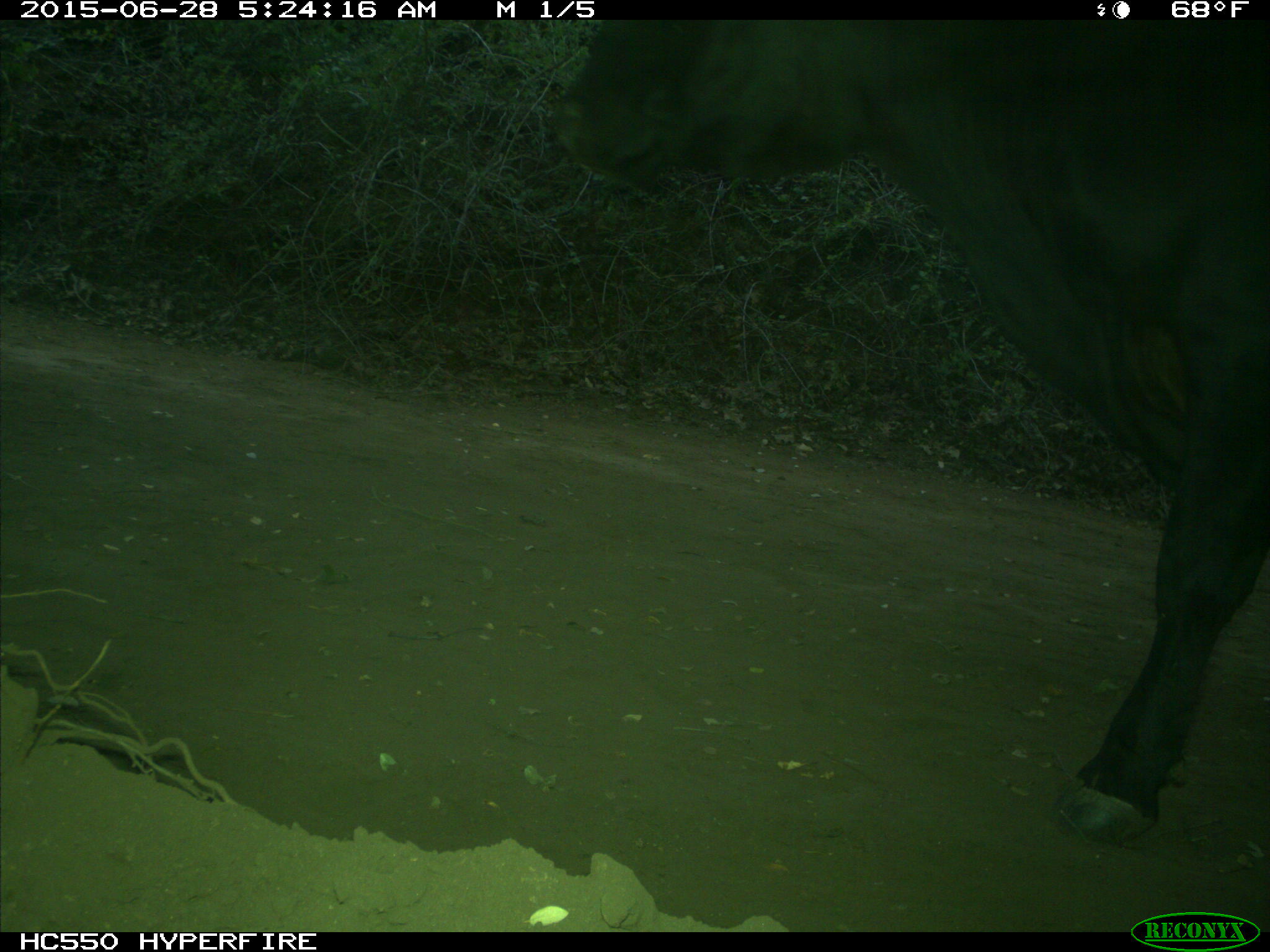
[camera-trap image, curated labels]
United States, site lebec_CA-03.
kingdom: Animalia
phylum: Chordata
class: Mammalia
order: Artiodactyla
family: Bovidae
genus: Bos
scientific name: Bos taurus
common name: domestic cow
Bos taurus (domestic cow).